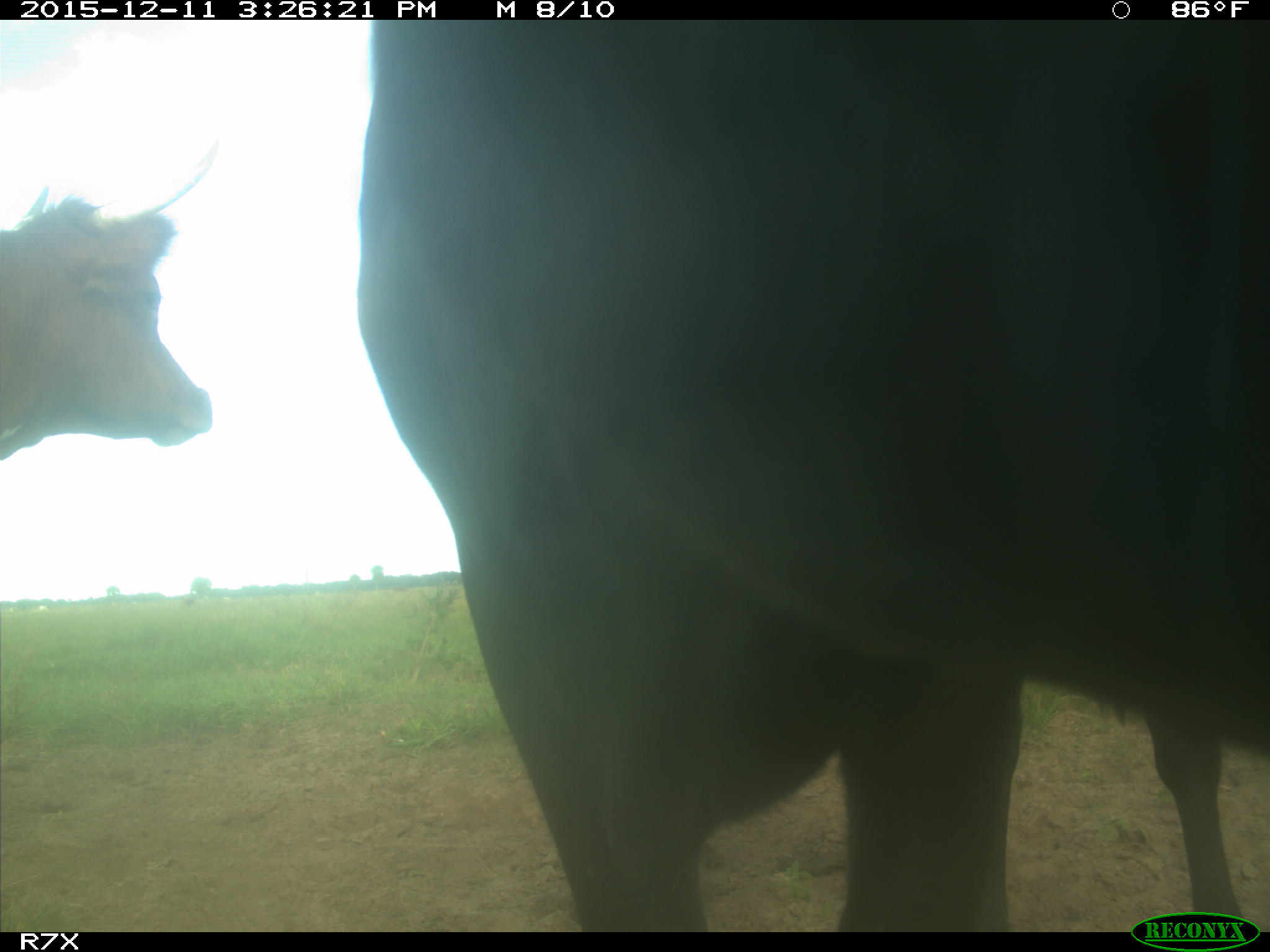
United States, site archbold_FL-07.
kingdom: Animalia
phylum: Chordata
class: Mammalia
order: Artiodactyla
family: Bovidae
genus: Bos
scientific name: Bos taurus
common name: domestic cow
Bos taurus (domestic cow).